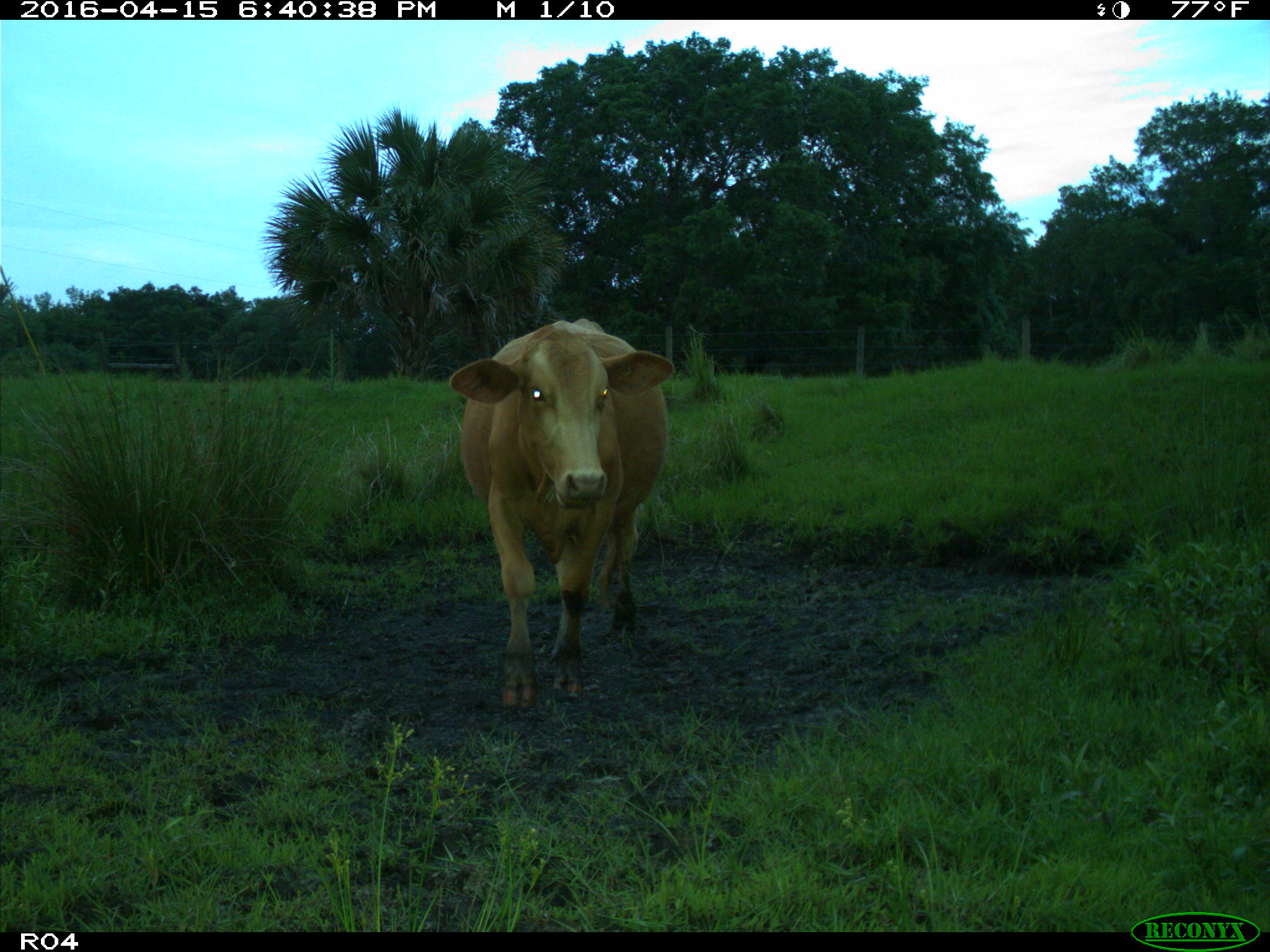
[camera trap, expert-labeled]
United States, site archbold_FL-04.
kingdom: Animalia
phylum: Chordata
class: Mammalia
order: Artiodactyla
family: Bovidae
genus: Bos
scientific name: Bos taurus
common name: domestic cow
Bos taurus (domestic cow).